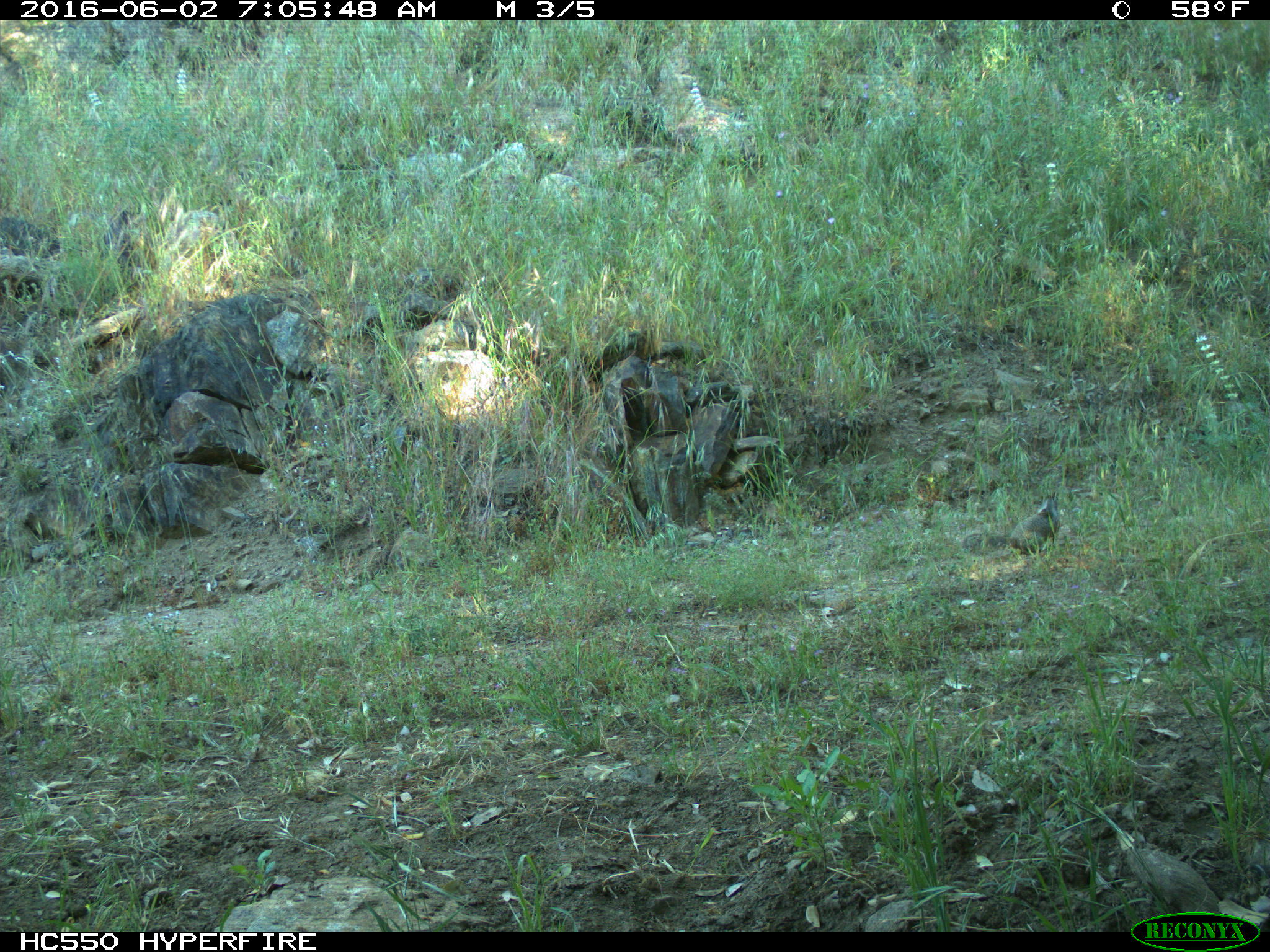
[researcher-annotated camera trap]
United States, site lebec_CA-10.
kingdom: Animalia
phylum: Chordata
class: Mammalia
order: Rodentia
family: Sciuridae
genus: Otospermophilus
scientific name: Otospermophilus beecheyi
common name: california ground squirrel